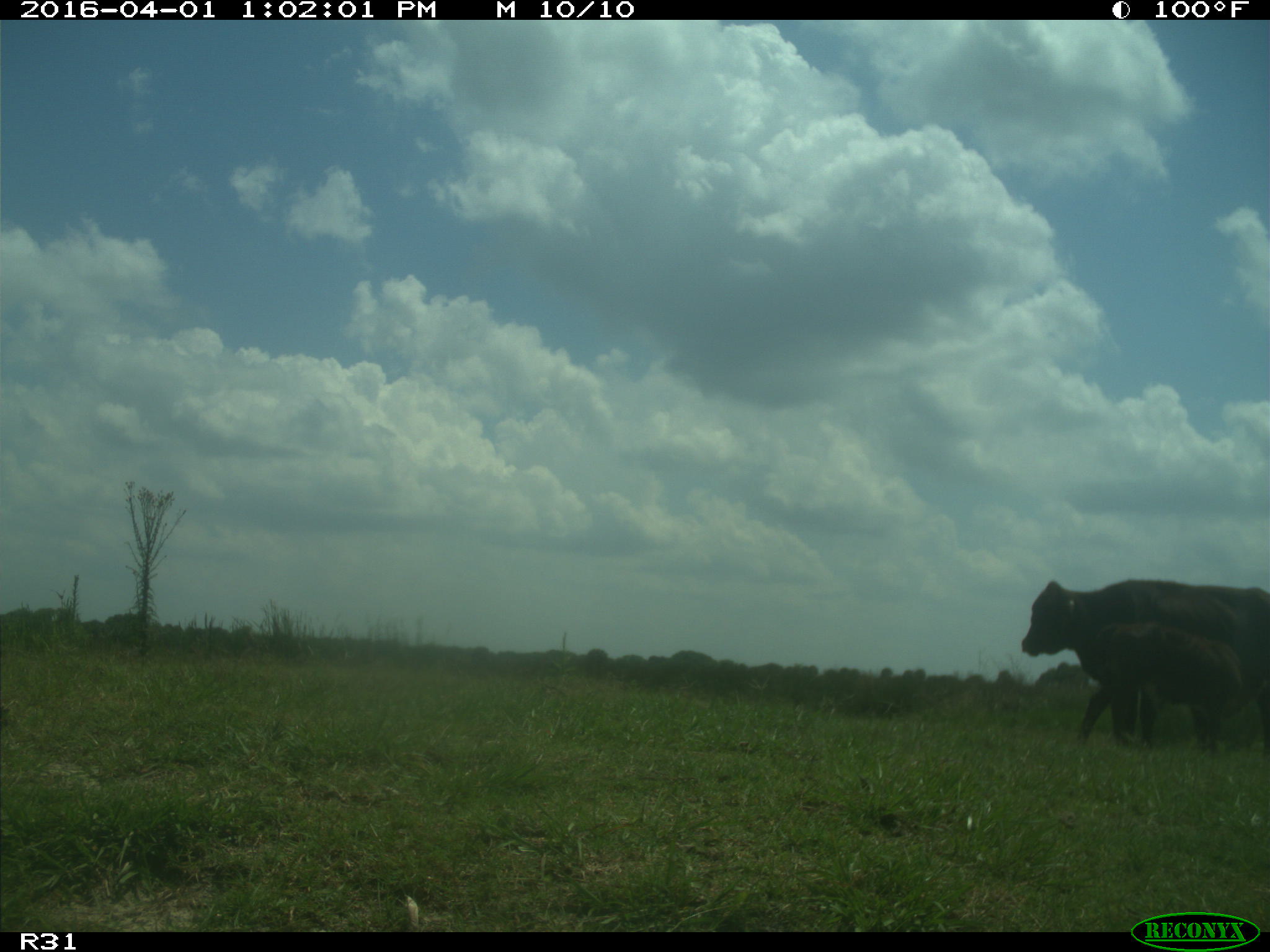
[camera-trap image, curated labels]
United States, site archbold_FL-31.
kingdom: Animalia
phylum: Chordata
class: Mammalia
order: Artiodactyla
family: Bovidae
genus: Bos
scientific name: Bos taurus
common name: domestic cow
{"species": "Bos taurus (domestic cow)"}